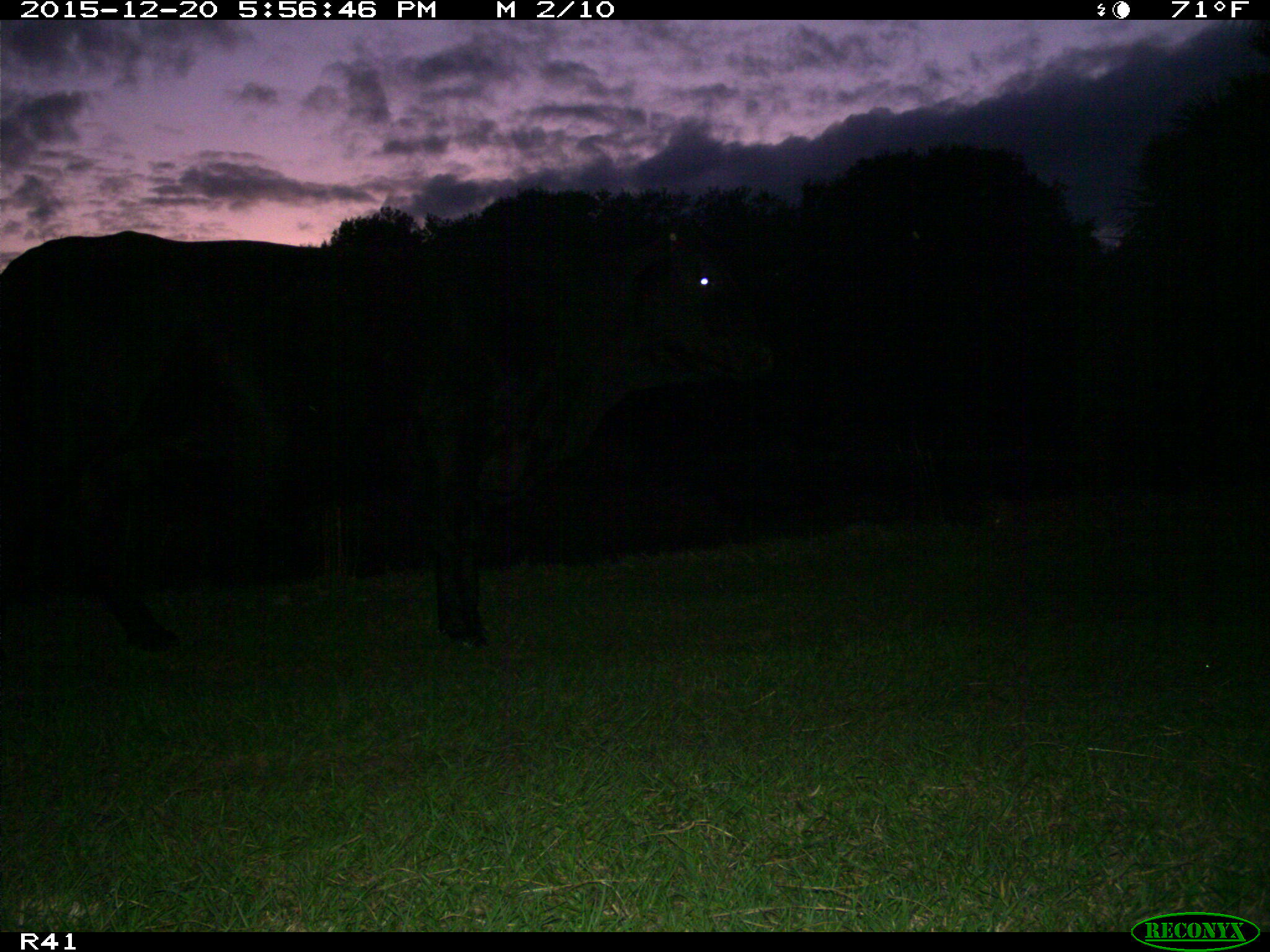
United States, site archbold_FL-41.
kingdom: Animalia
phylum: Chordata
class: Mammalia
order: Artiodactyla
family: Bovidae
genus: Bos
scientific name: Bos taurus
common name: domestic cow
Bos taurus (domestic cow).